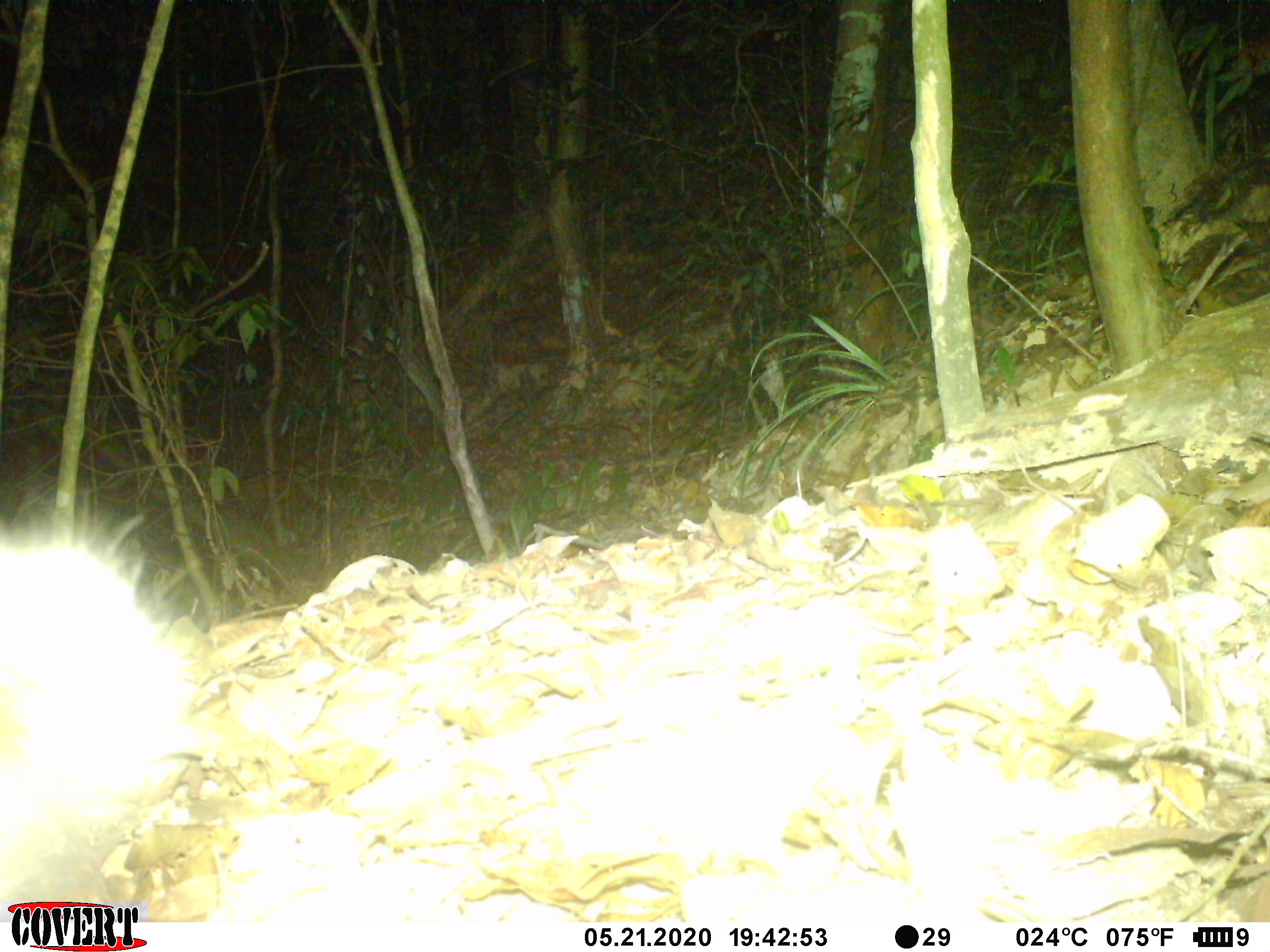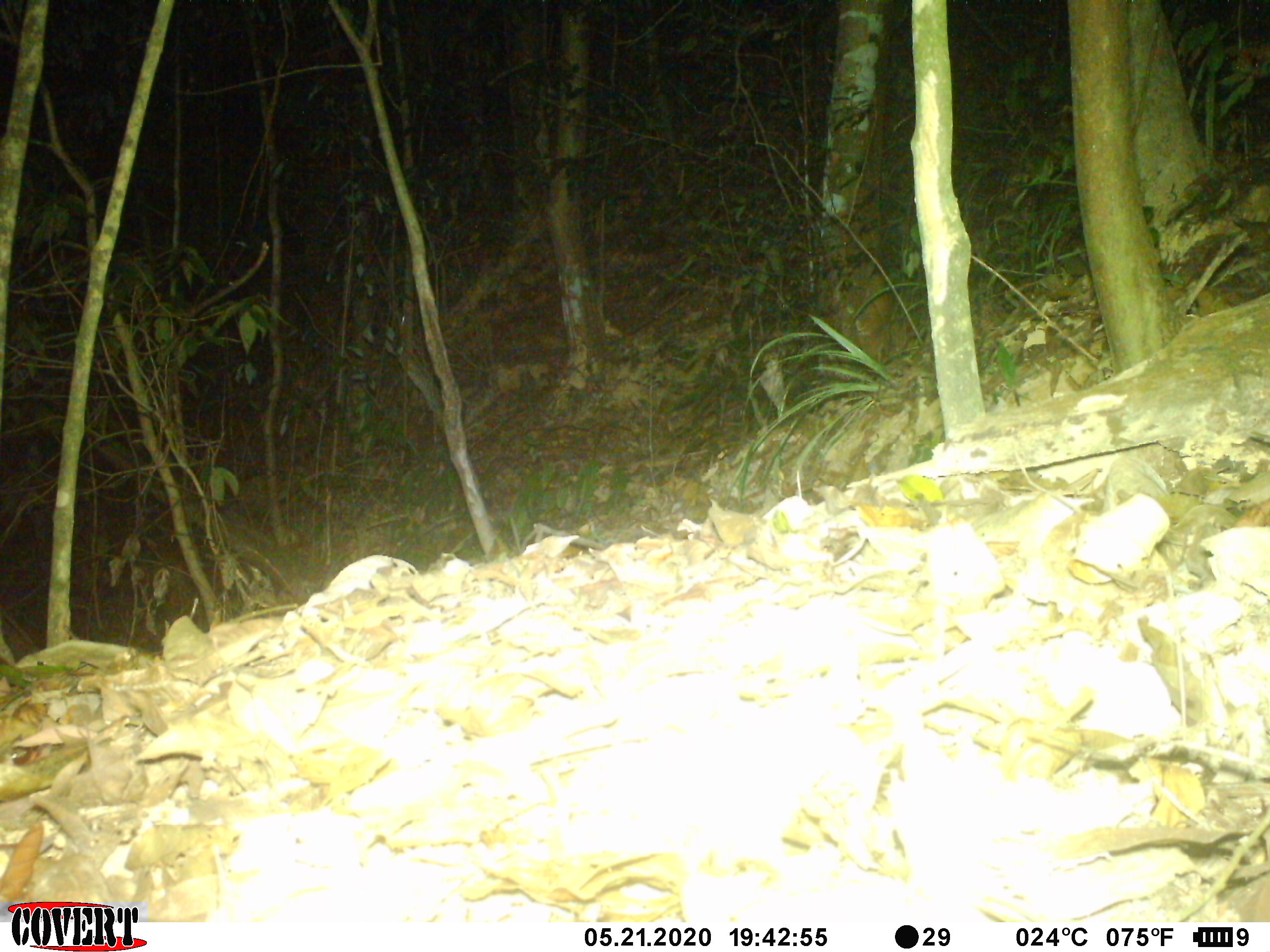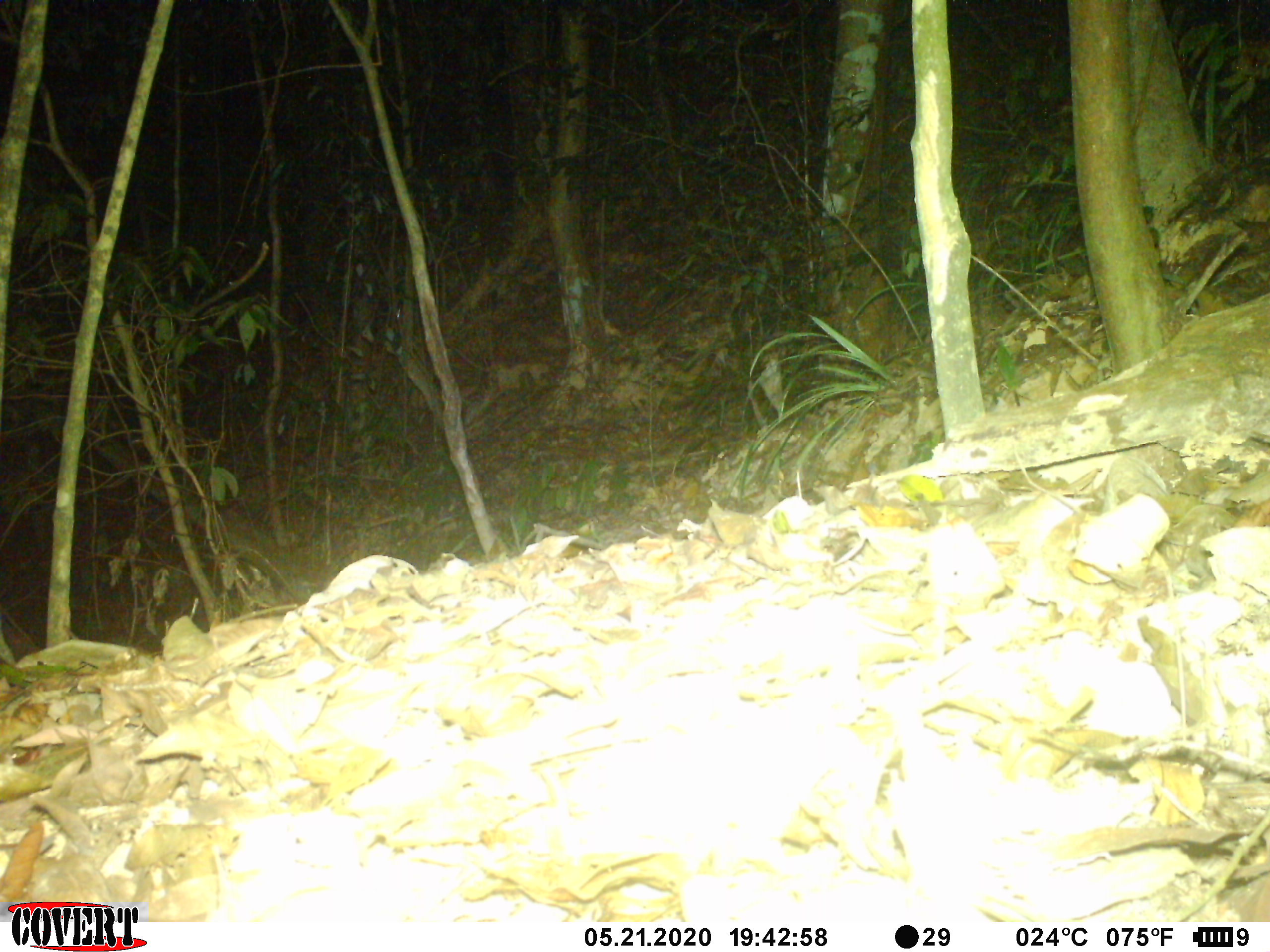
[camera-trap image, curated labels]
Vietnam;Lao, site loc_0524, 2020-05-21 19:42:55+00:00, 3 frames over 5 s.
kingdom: Animalia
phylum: Chordata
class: Mammalia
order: Carnivora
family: Mustelidae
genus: Melogale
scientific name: Melogale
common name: ferret badger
Ferret badger (Melogale). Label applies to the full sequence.